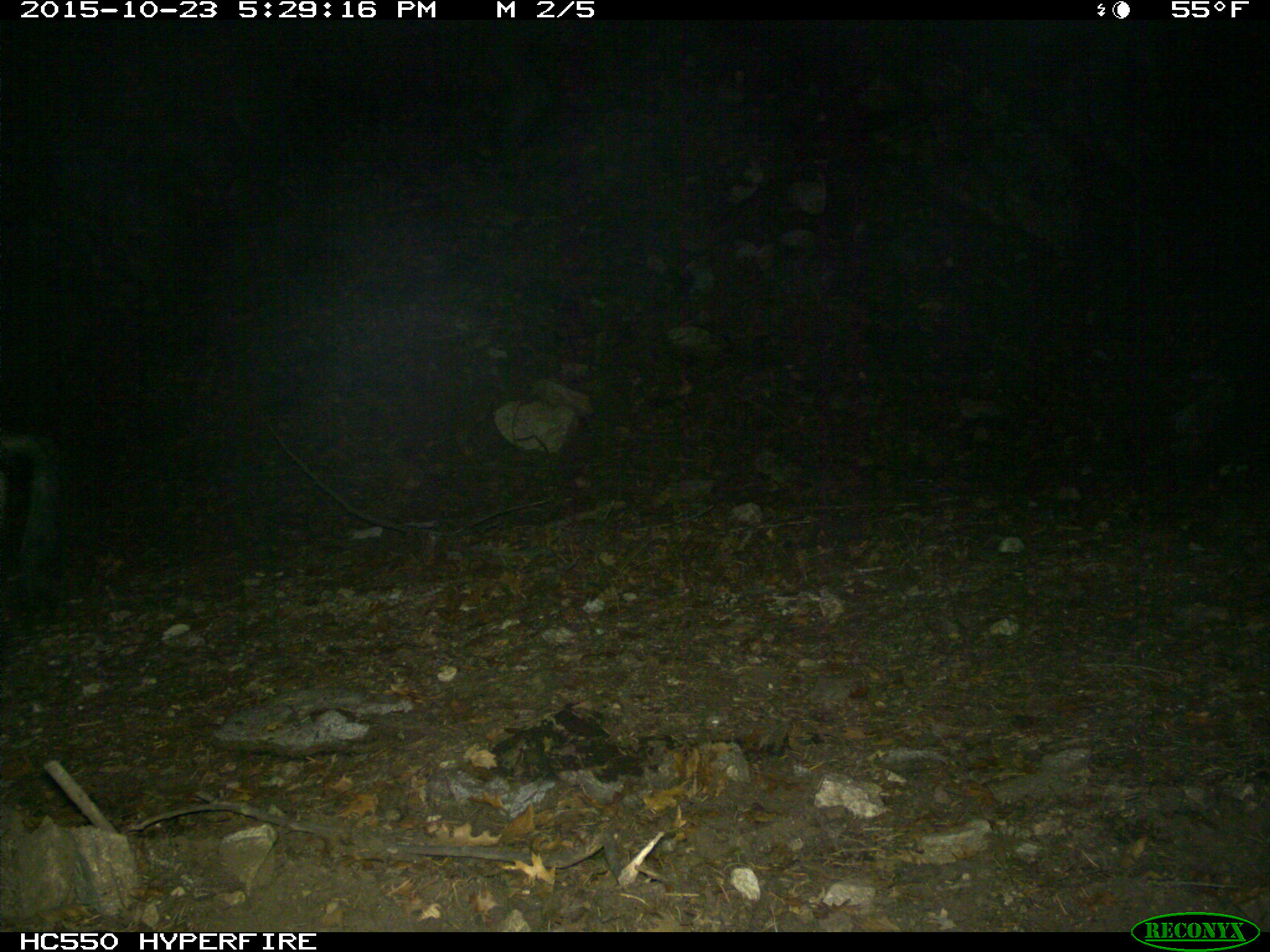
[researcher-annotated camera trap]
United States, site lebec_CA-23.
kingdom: Animalia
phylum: Chordata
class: Mammalia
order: Artiodactyla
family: Suidae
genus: Sus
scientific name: Sus scrofa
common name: wild boar